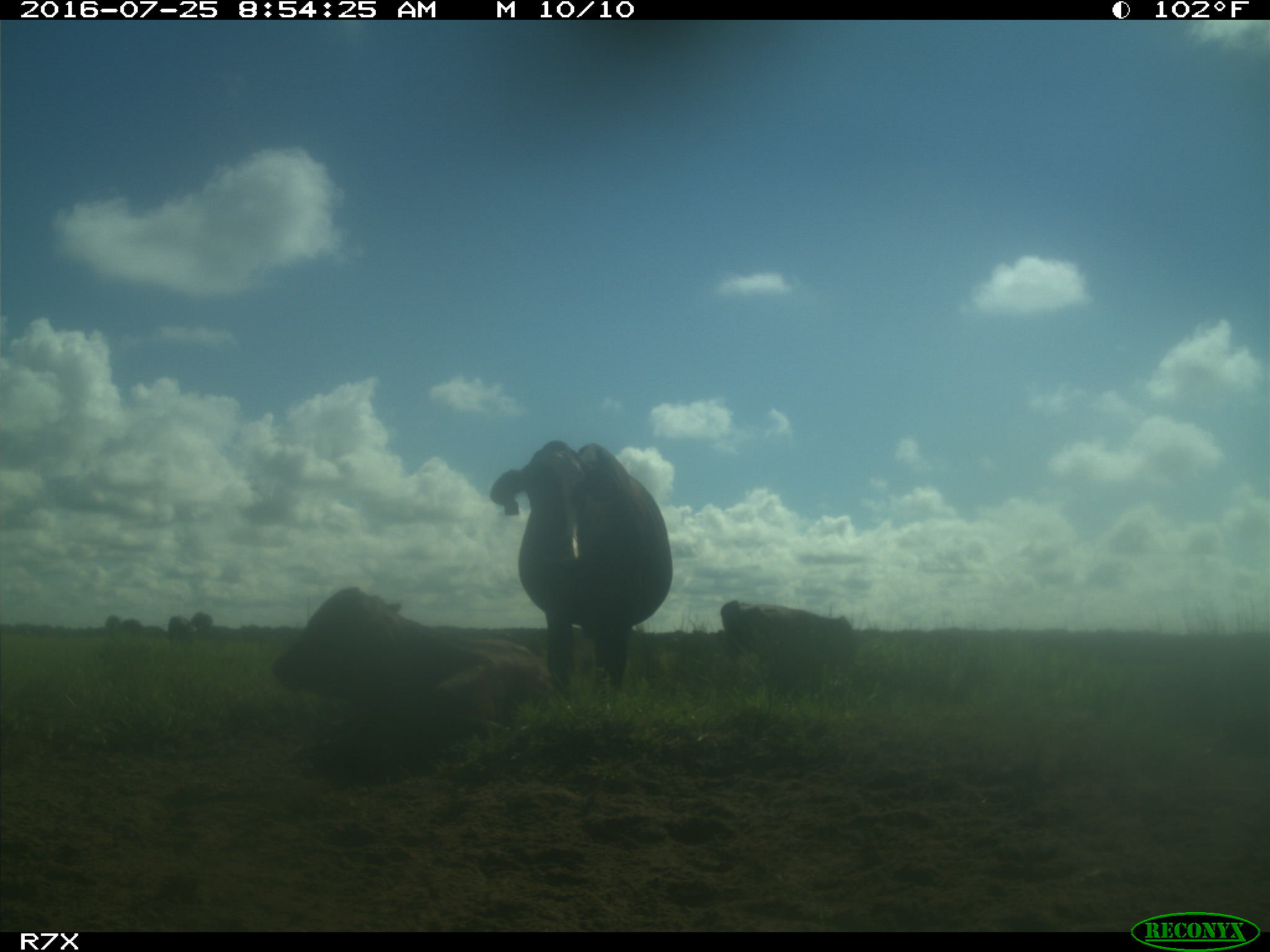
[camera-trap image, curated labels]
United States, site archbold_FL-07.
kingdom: Animalia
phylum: Chordata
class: Mammalia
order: Artiodactyla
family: Bovidae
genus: Bos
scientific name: Bos taurus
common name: domestic cow